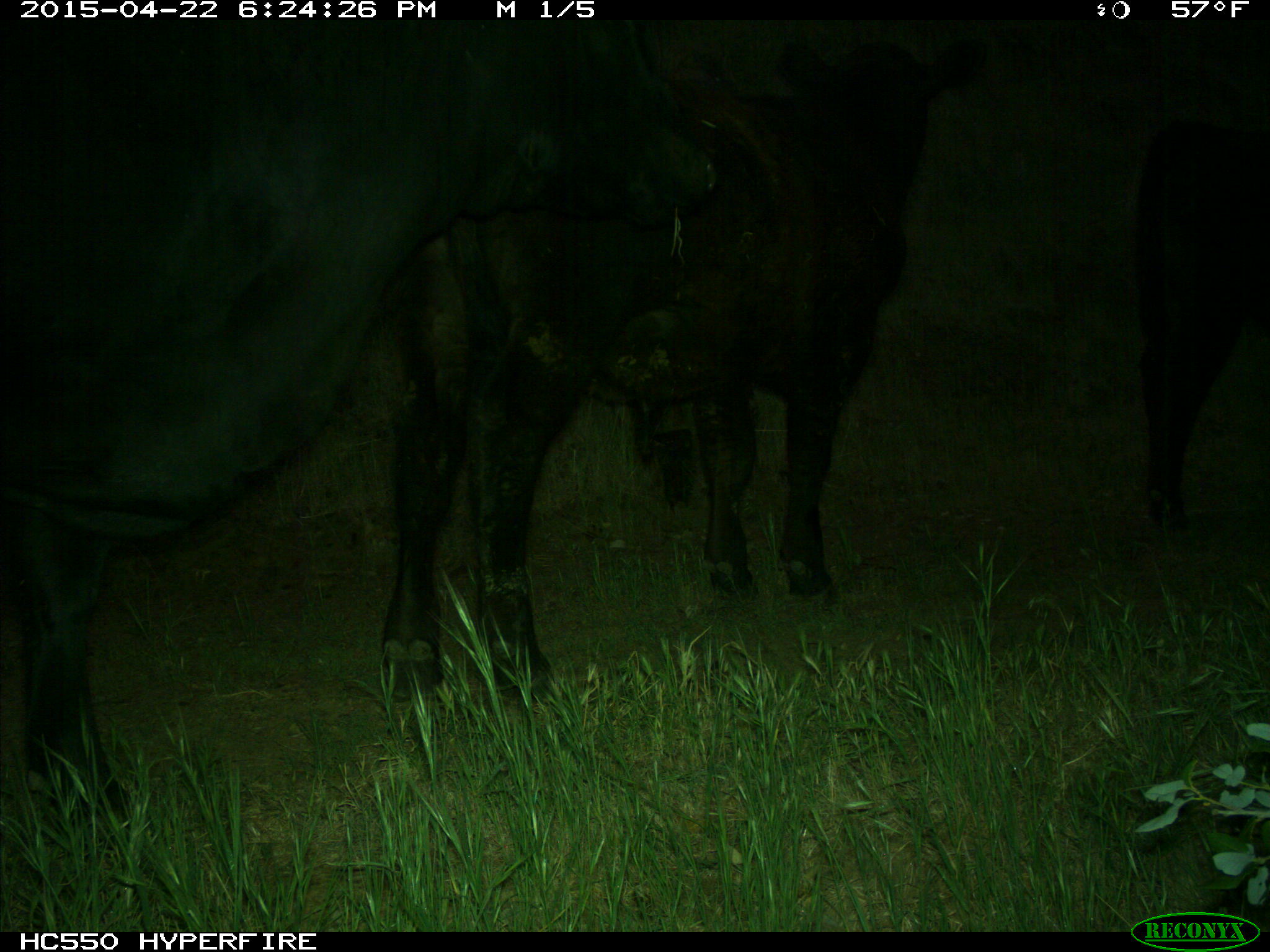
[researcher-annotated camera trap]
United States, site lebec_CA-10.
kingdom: Animalia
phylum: Chordata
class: Mammalia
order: Artiodactyla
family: Bovidae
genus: Bos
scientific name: Bos taurus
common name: domestic cow